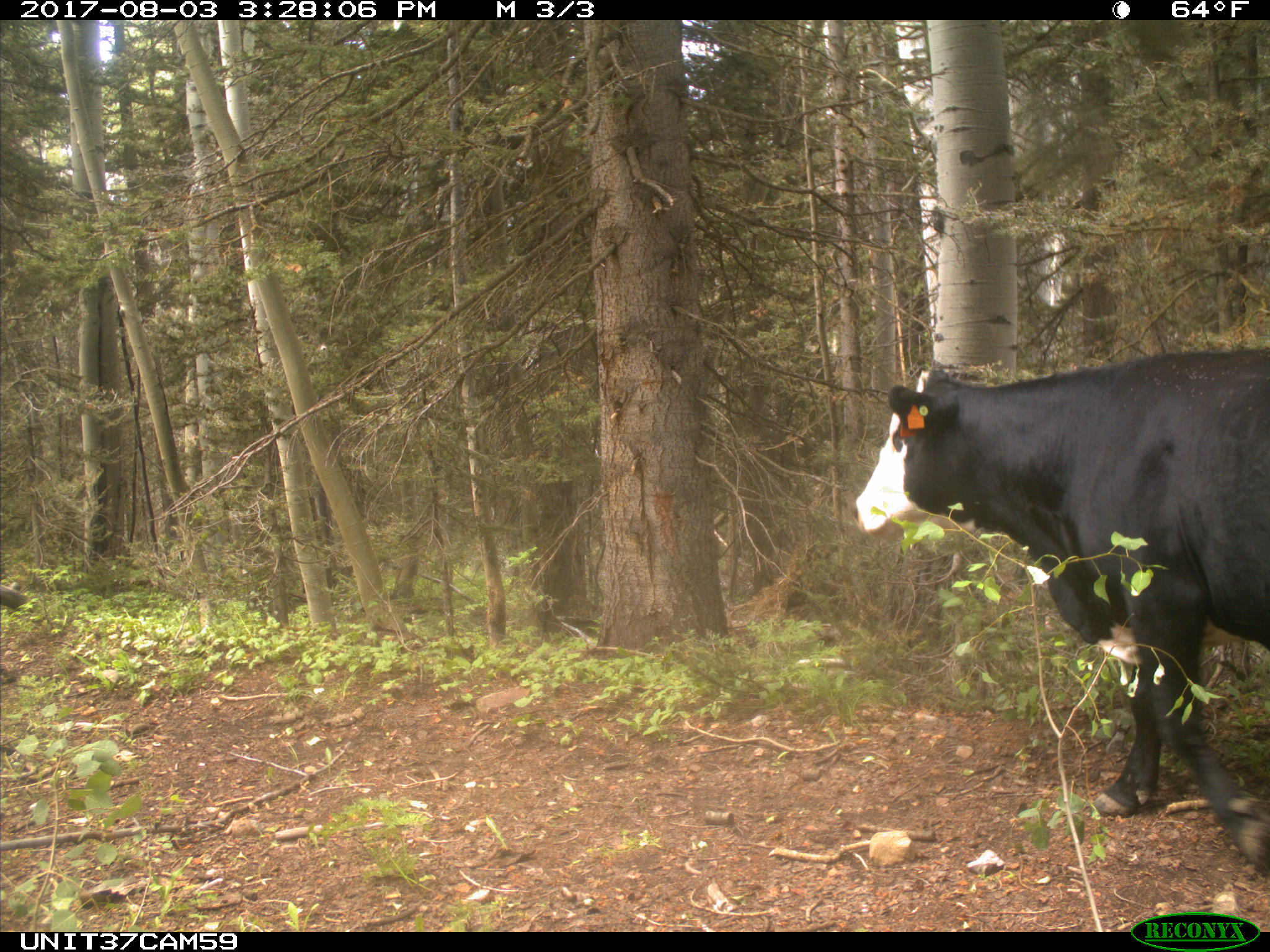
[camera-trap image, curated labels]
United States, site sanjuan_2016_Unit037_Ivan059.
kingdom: Animalia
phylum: Chordata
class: Mammalia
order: Artiodactyla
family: Bovidae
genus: Bos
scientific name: Bos taurus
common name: domestic cow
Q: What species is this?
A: Bos taurus (domestic cow).